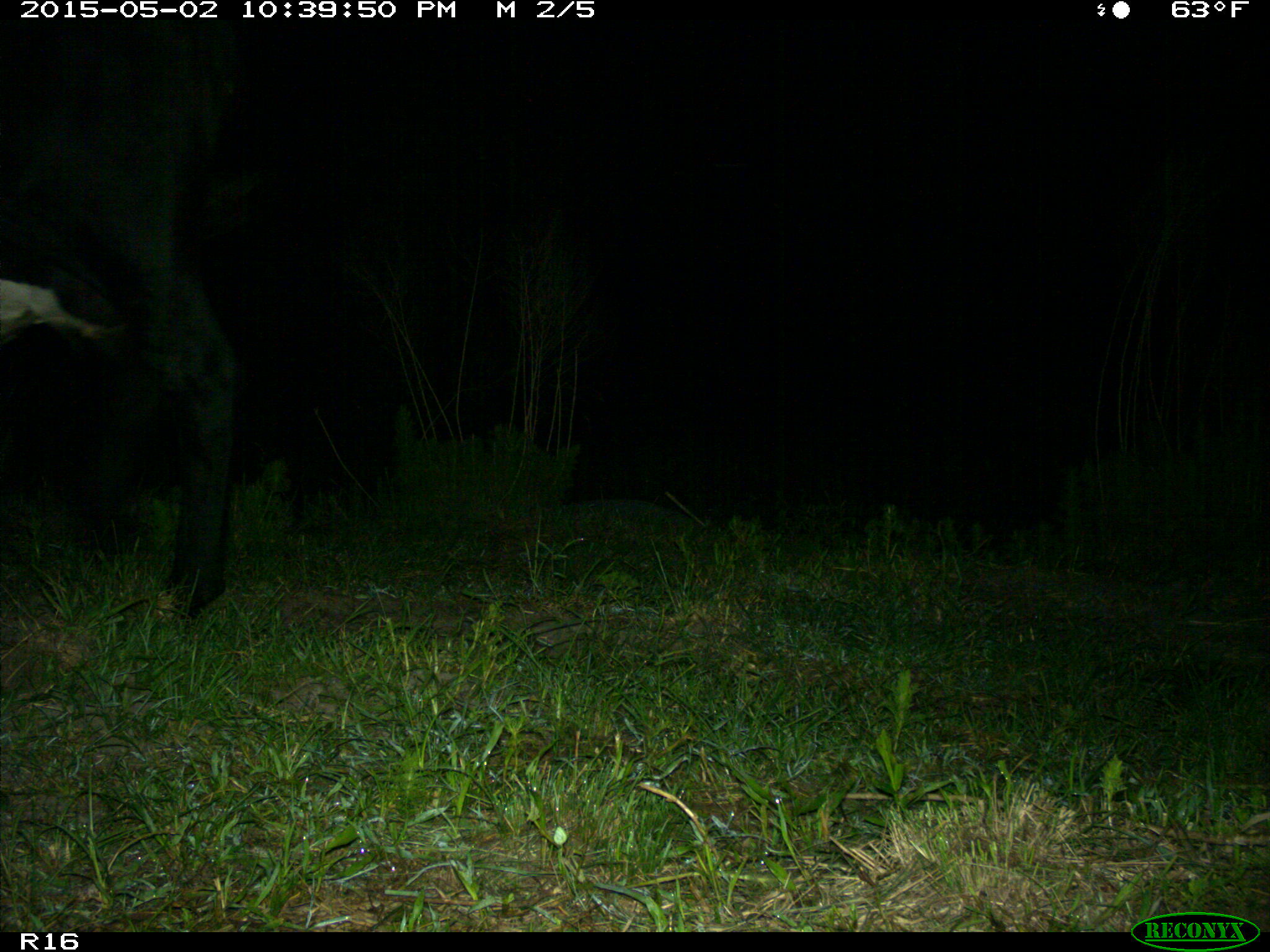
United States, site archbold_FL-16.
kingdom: Animalia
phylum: Chordata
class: Mammalia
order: Artiodactyla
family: Bovidae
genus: Bos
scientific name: Bos taurus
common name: domestic cow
Bos taurus (domestic cow).